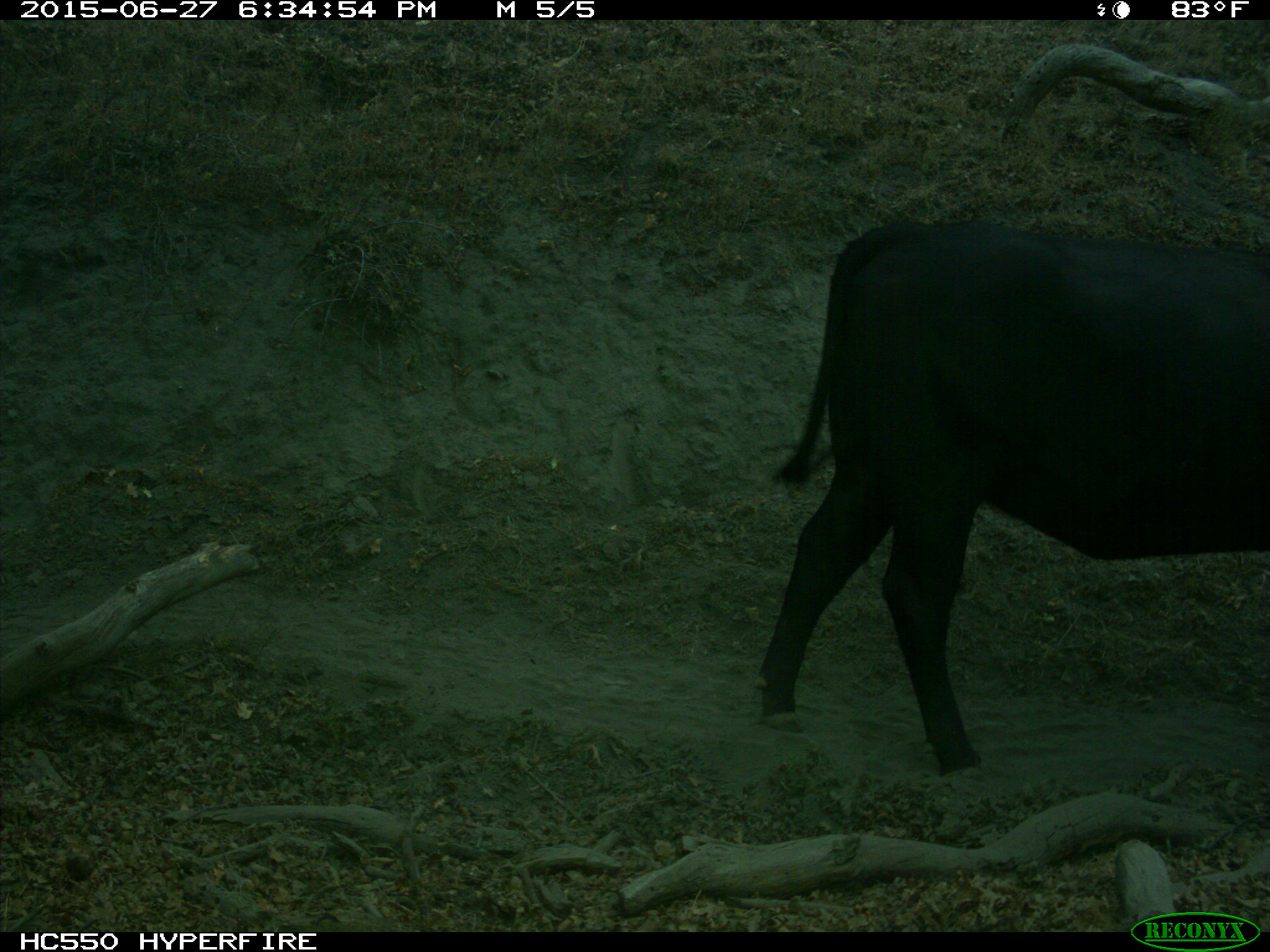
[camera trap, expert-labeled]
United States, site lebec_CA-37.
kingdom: Animalia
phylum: Chordata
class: Mammalia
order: Artiodactyla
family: Bovidae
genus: Bos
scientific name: Bos taurus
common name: domestic cow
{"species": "Bos taurus (domestic cow)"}